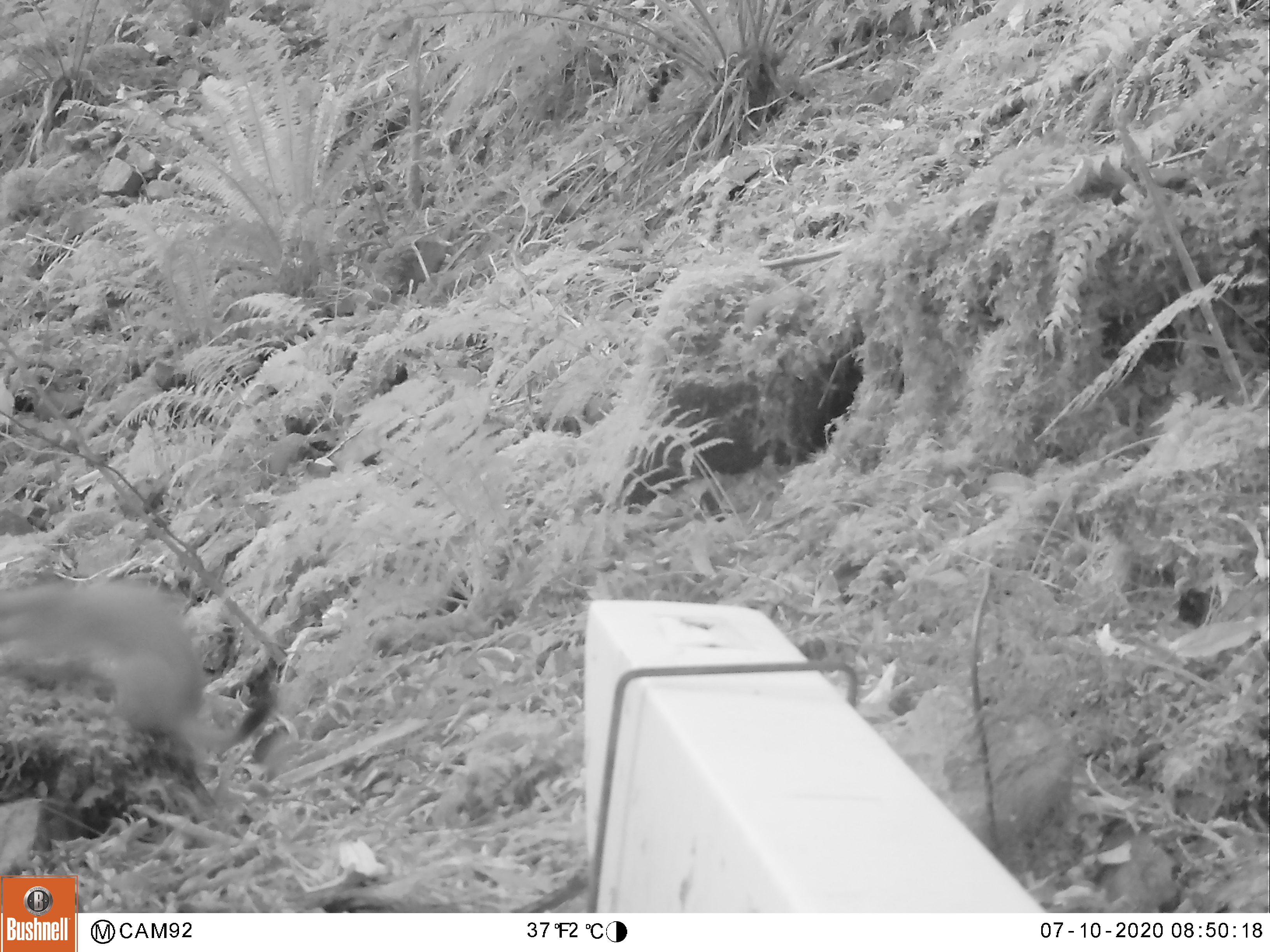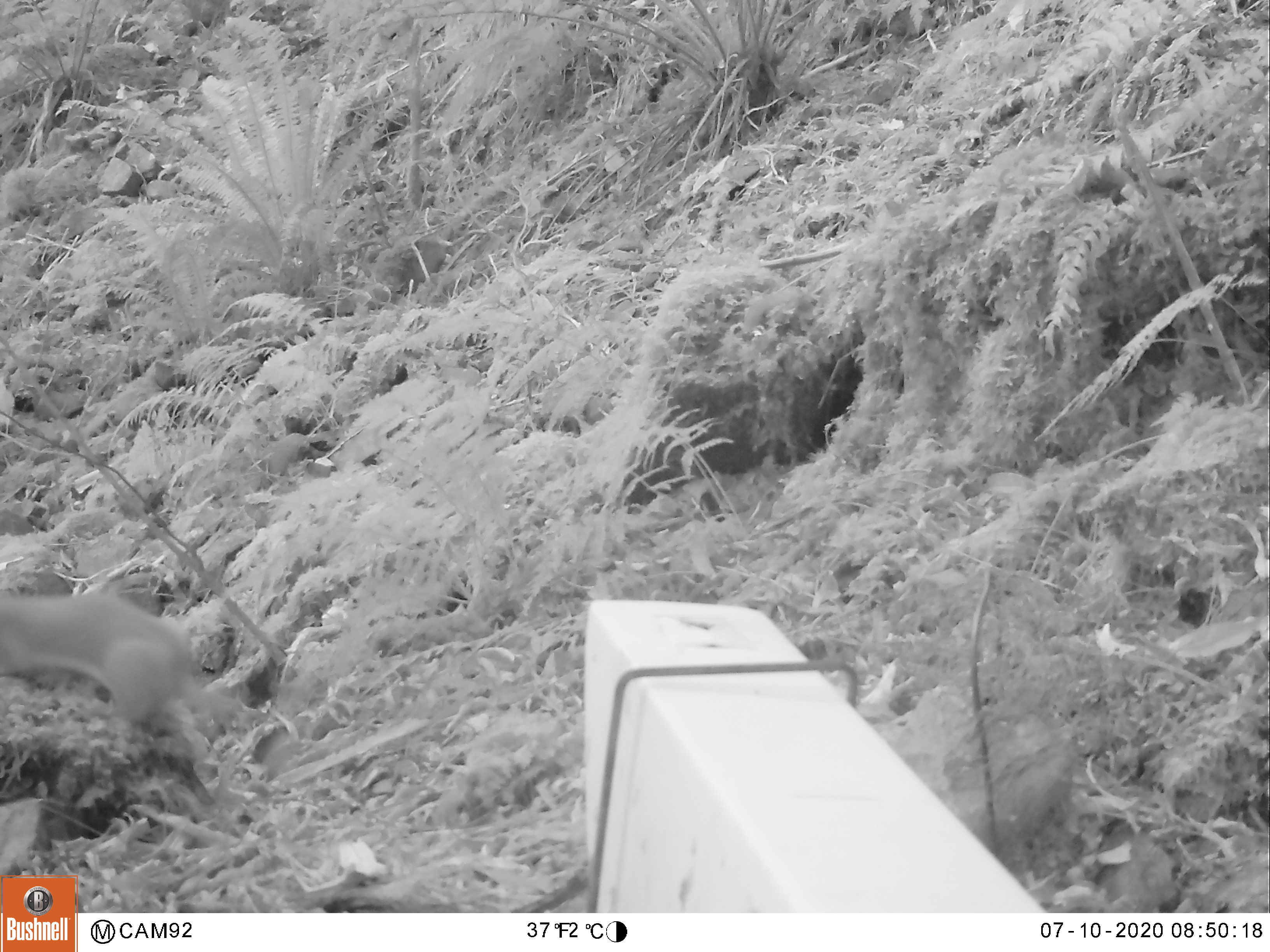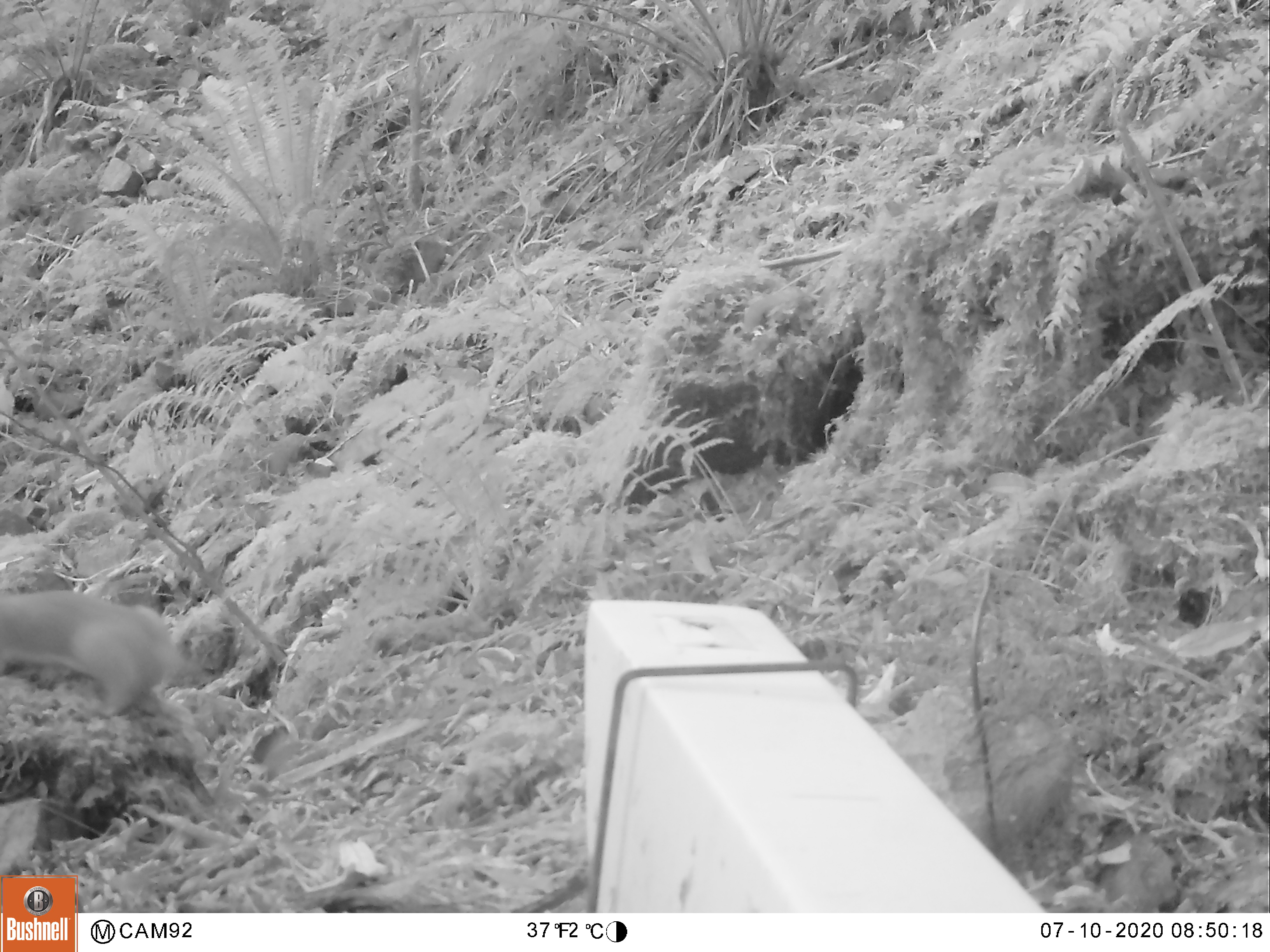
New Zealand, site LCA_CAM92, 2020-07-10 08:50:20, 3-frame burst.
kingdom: Animalia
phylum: Chordata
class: Mammalia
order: Carnivora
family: Mustelidae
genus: Mustela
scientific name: Mustela erminea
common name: stoat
Stoat (Mustela erminea).